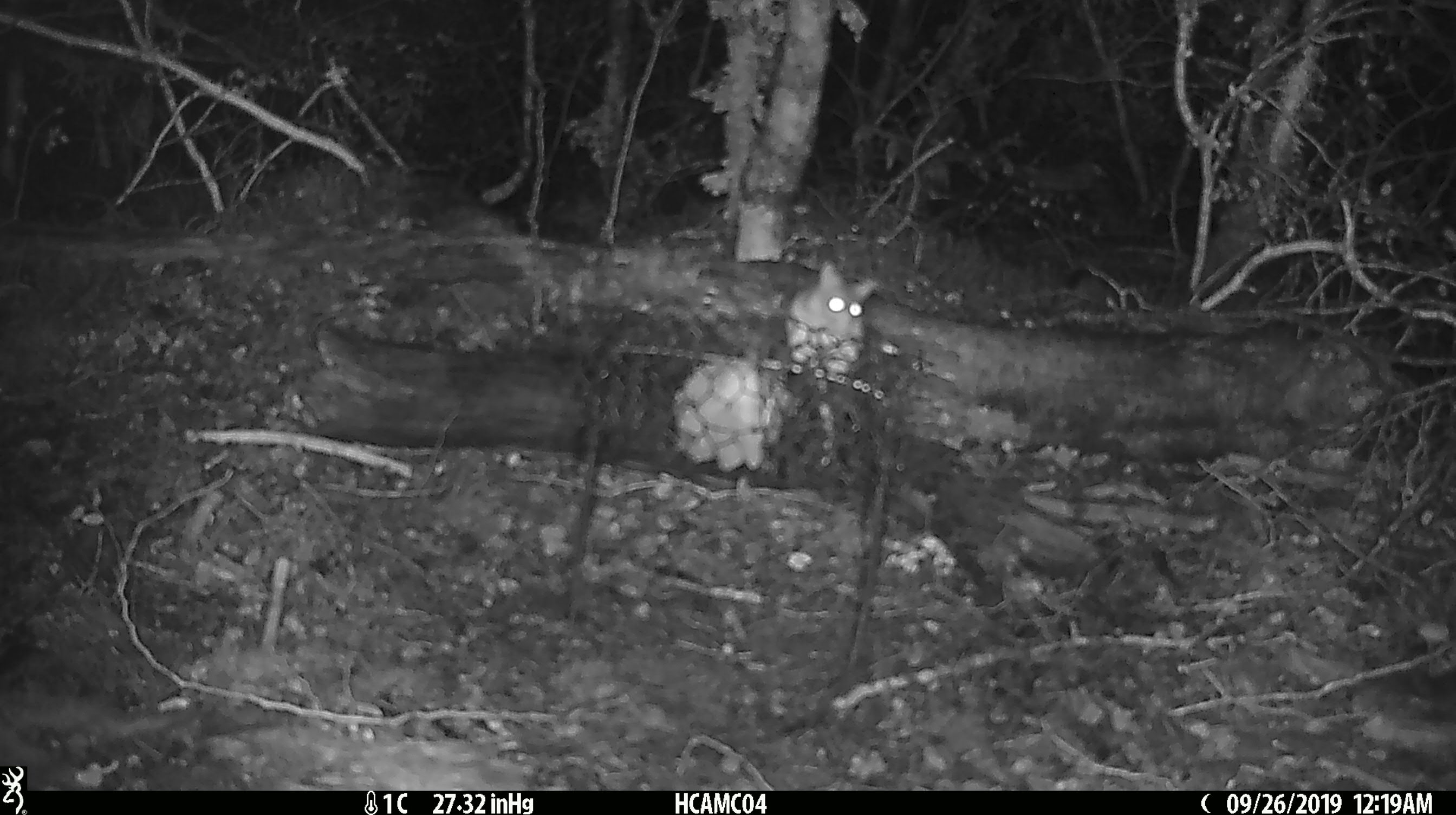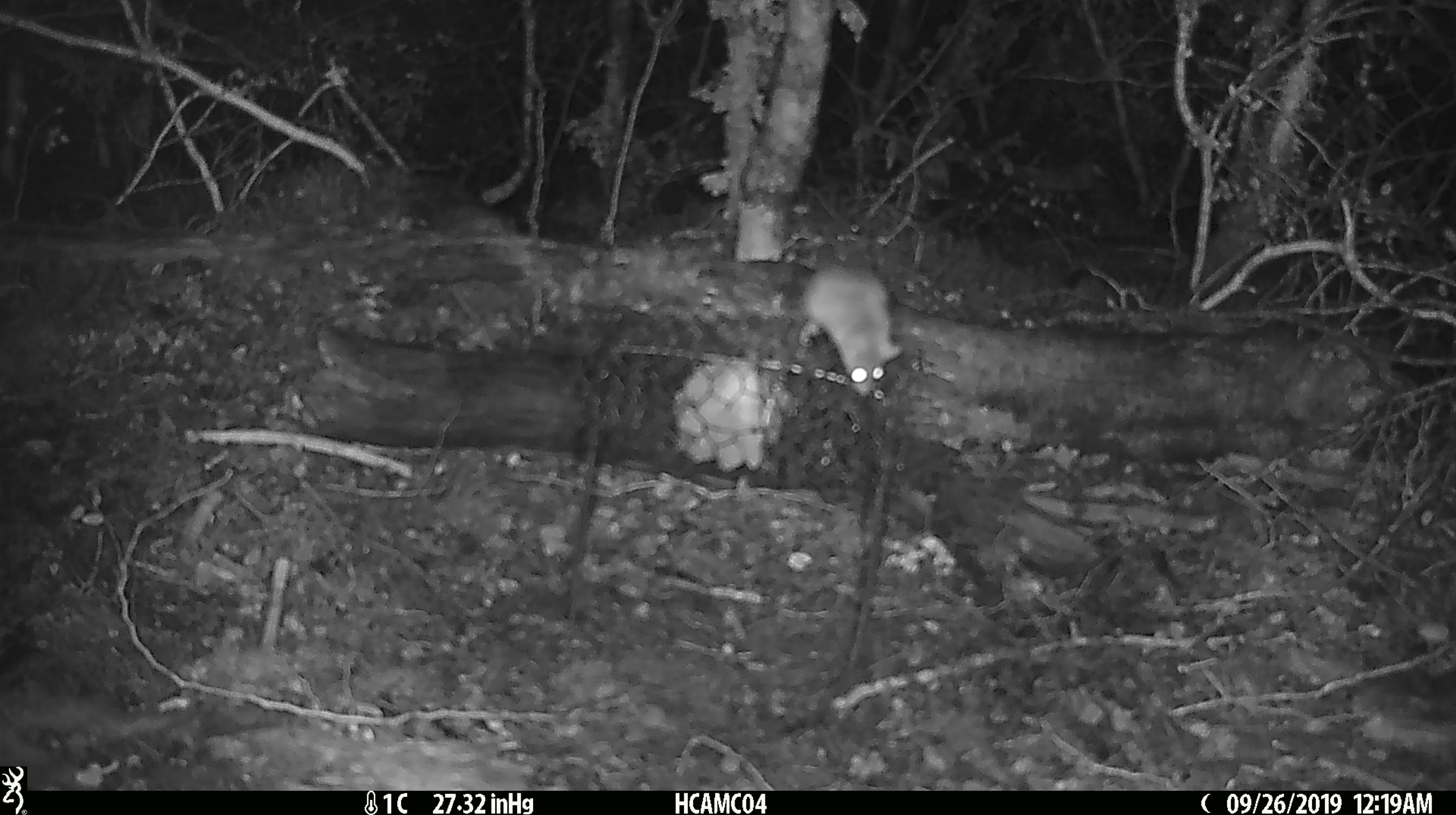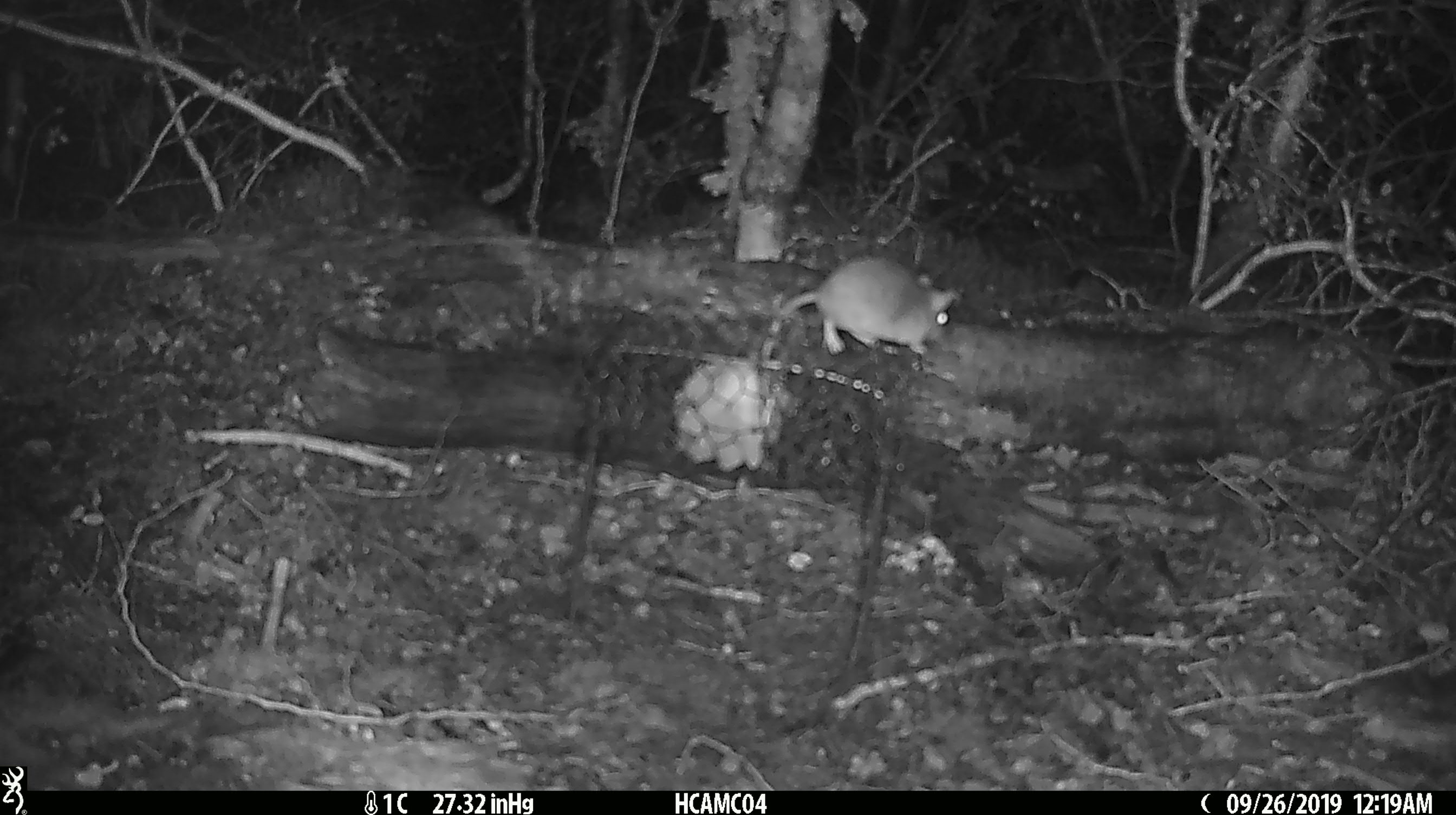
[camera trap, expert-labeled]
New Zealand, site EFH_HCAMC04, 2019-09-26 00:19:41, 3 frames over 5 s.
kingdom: Animalia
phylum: Chordata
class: Mammalia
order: Rodentia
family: Muridae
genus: Mus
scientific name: Mus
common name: mouse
Mouse (Mus).